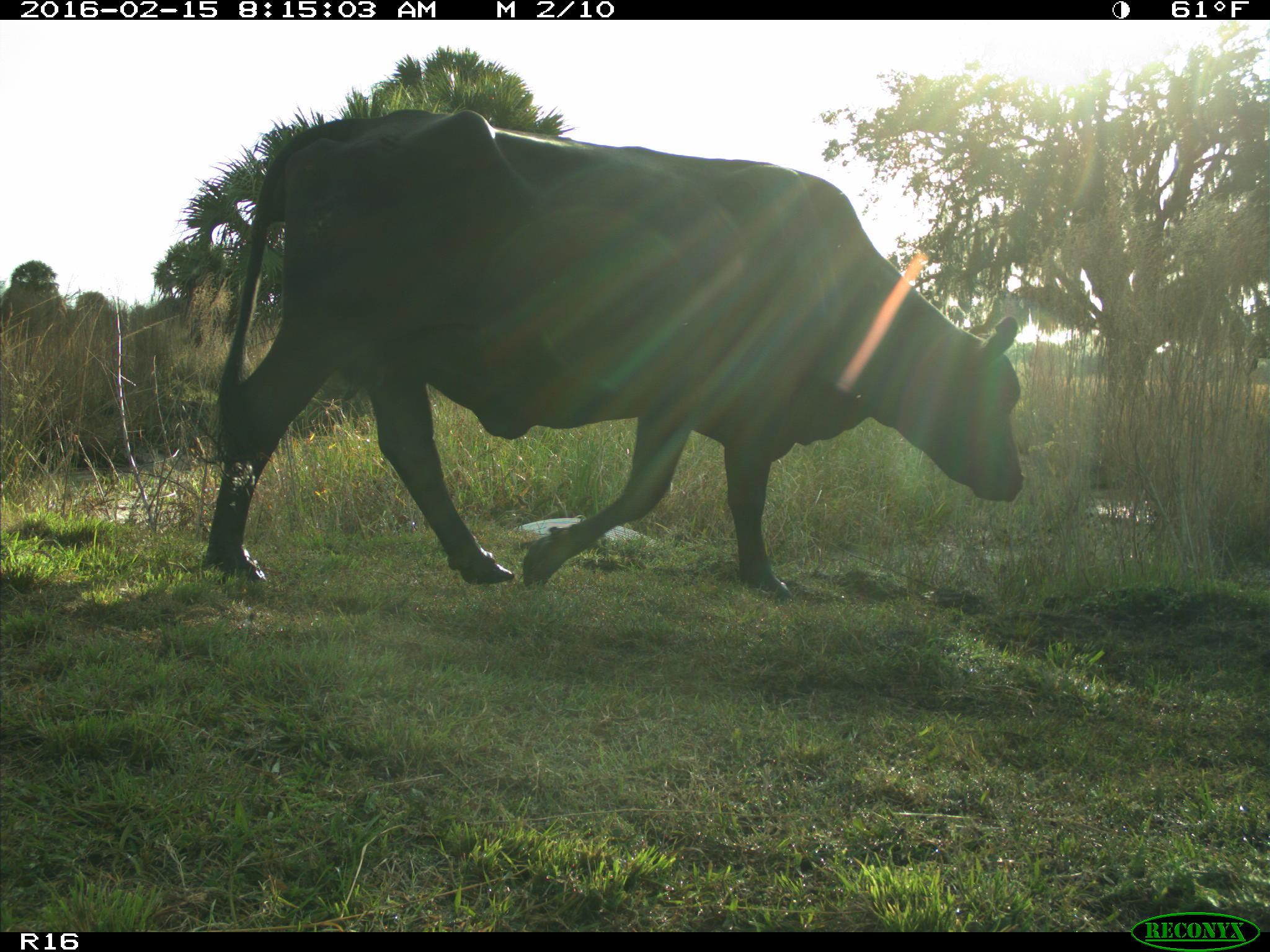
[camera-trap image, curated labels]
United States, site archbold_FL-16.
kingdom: Animalia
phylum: Chordata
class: Mammalia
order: Artiodactyla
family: Bovidae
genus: Bos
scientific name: Bos taurus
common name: domestic cow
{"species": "Bos taurus (domestic cow)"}